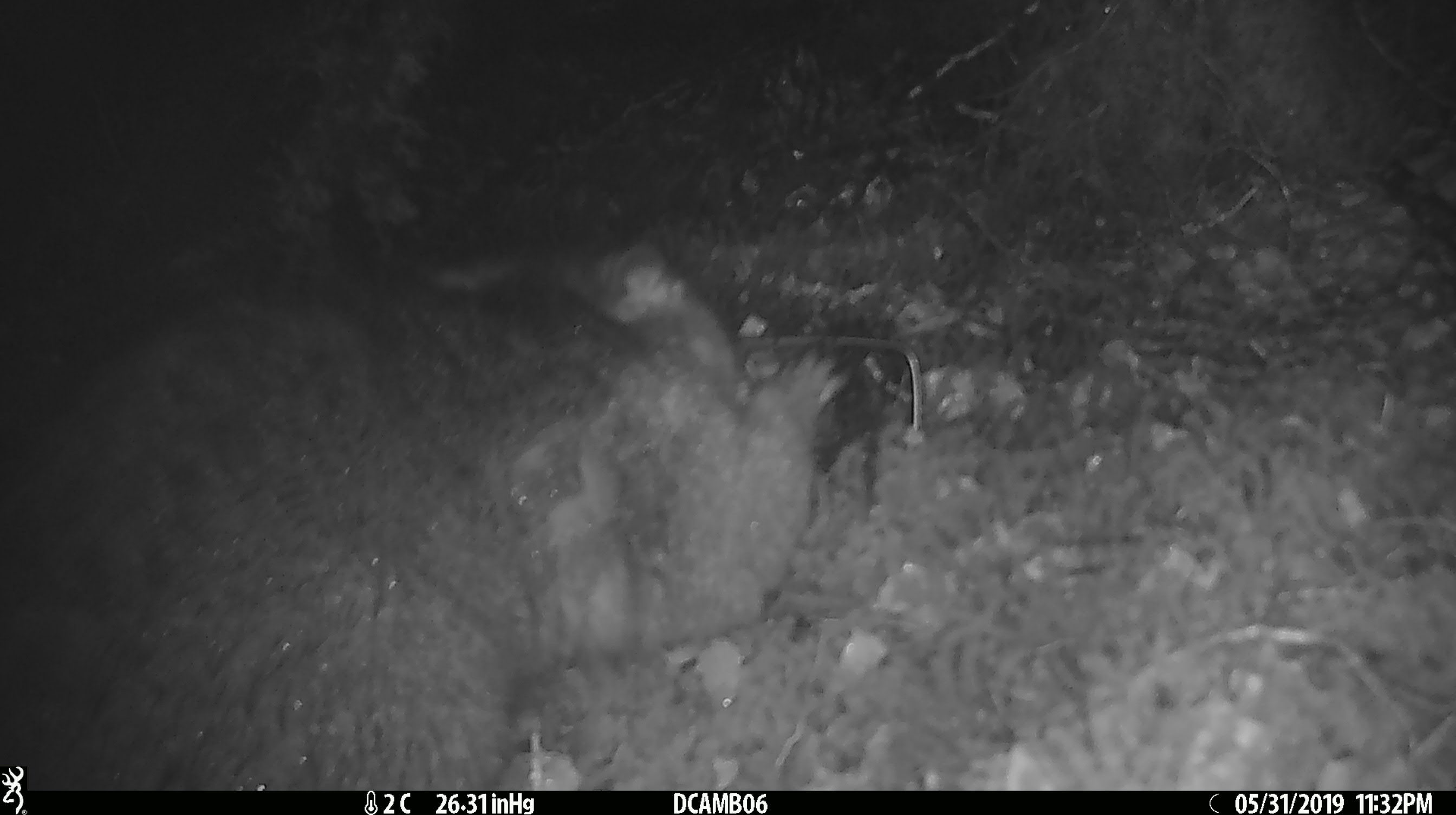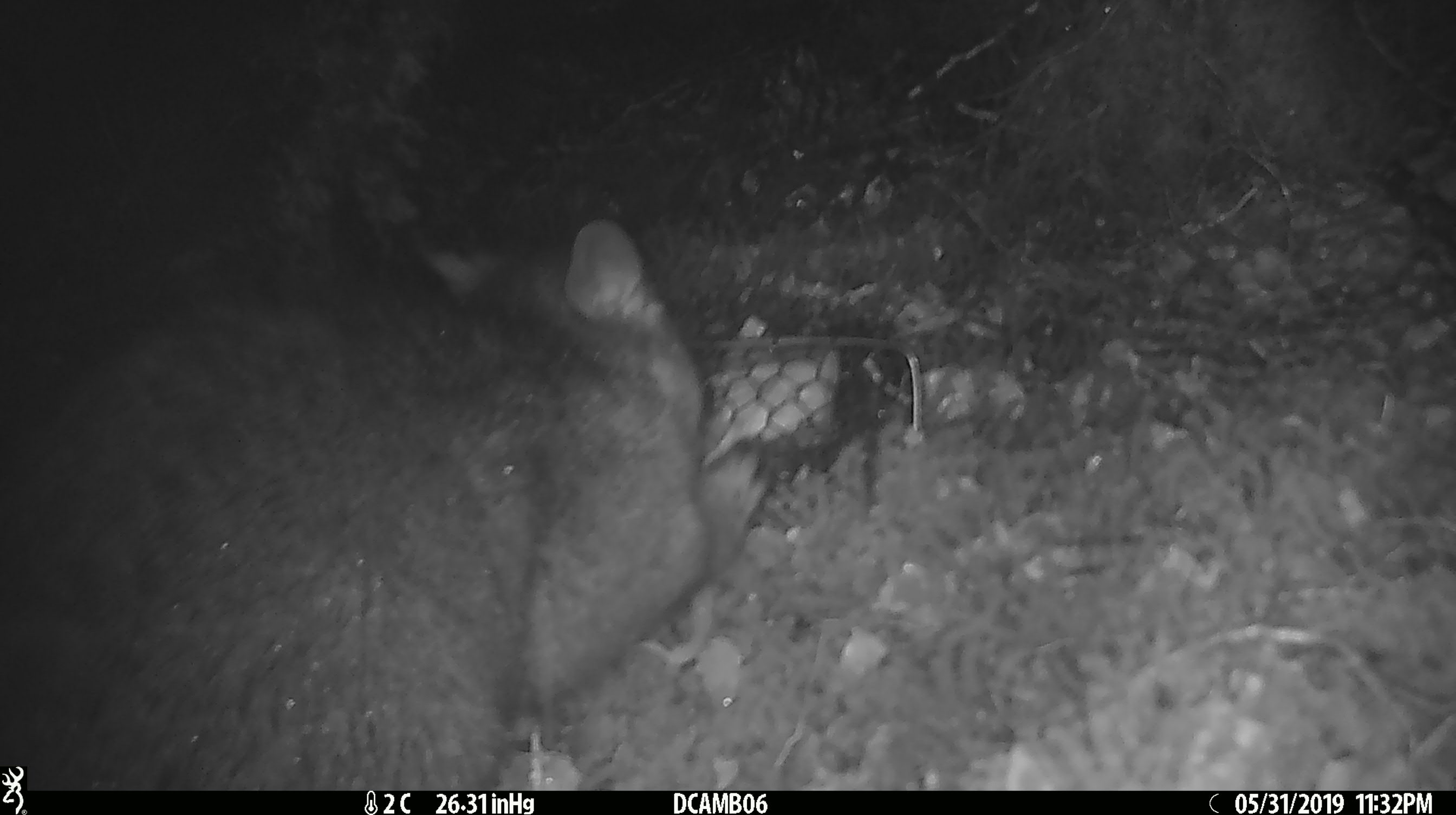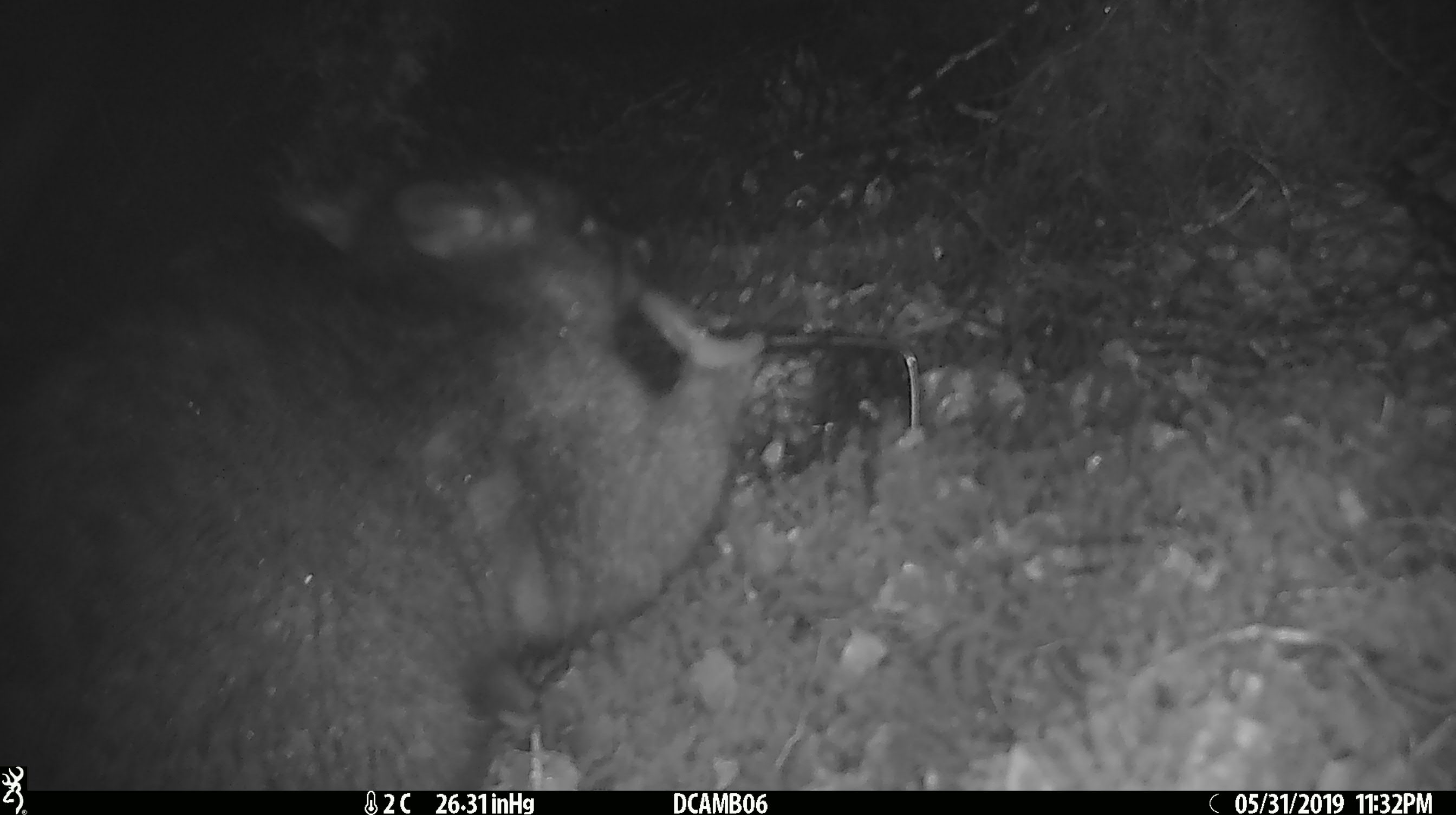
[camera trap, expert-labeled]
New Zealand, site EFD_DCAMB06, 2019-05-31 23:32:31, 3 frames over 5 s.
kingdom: Animalia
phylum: Chordata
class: Mammalia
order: Diprotodontia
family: Phalangeridae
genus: Trichosurus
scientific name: Trichosurus vulpecula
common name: common brushtail possum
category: possum